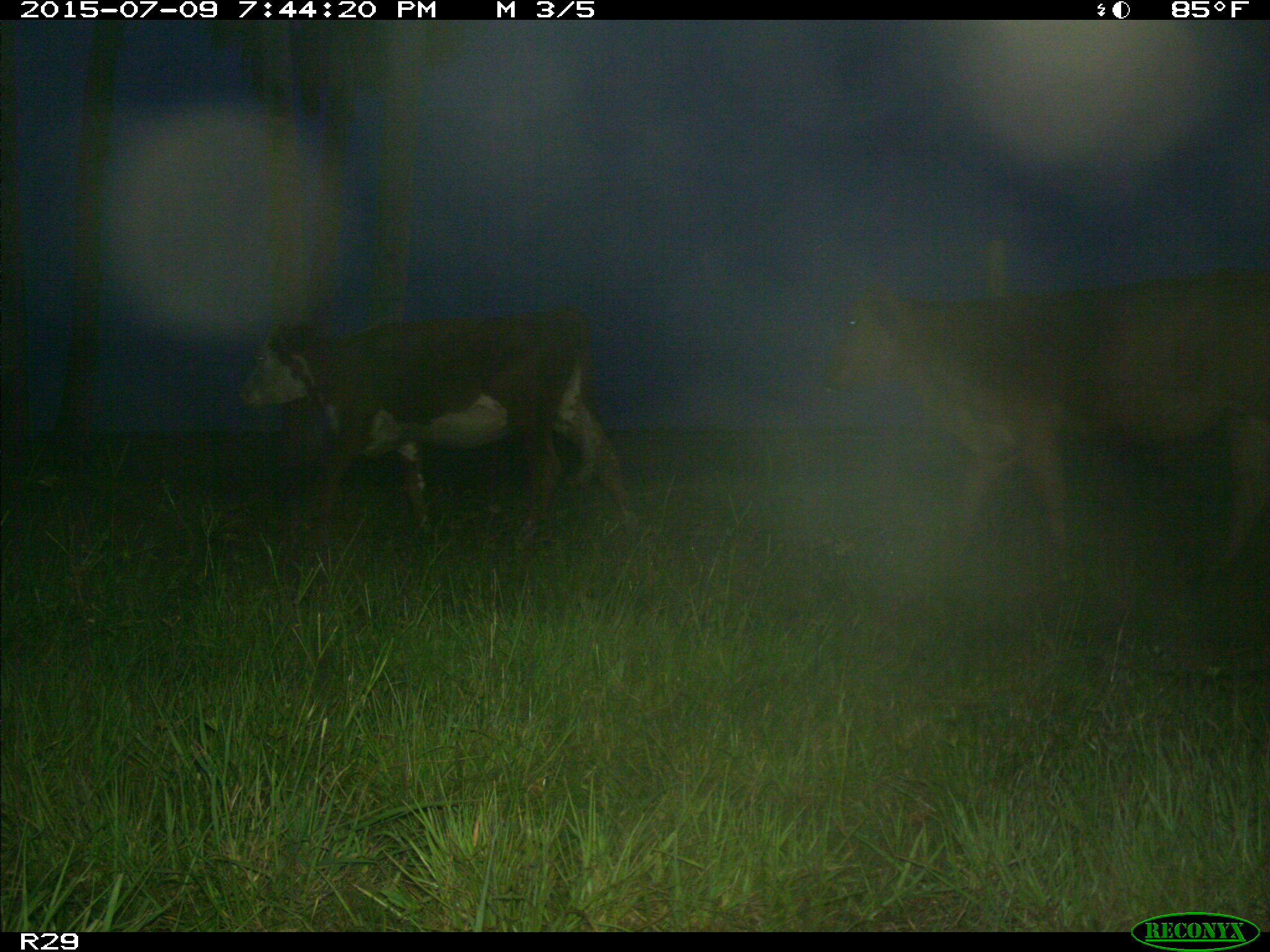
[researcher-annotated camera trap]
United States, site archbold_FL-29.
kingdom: Animalia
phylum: Chordata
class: Mammalia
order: Artiodactyla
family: Bovidae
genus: Bos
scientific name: Bos taurus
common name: domestic cow